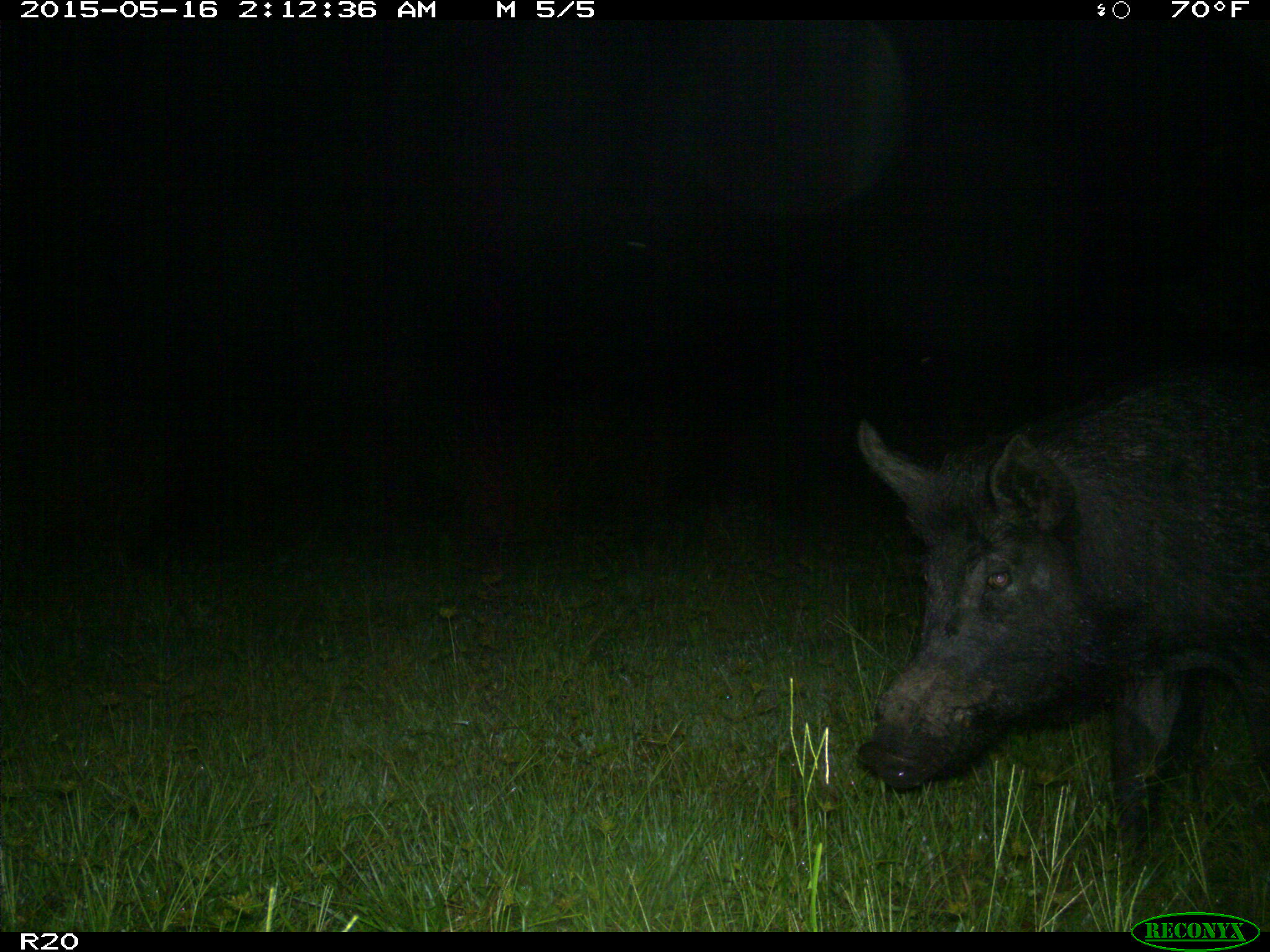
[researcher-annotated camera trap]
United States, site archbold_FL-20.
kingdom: Animalia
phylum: Chordata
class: Mammalia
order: Artiodactyla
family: Suidae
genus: Sus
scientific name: Sus scrofa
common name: wild boar